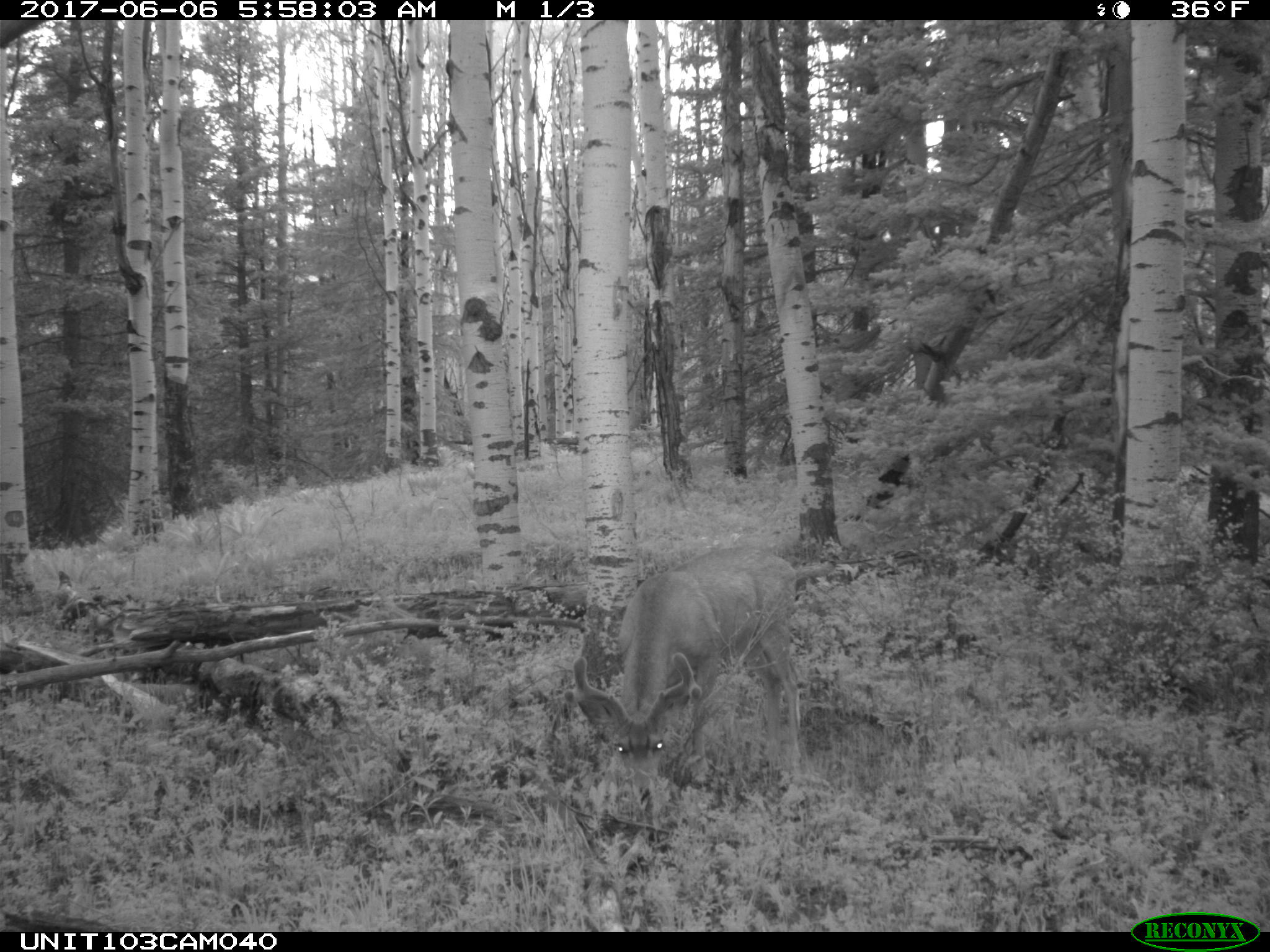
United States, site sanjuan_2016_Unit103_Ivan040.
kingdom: Animalia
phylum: Chordata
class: Mammalia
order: Artiodactyla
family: Cervidae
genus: Odocoileus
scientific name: Odocoileus hemionus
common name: mule deer